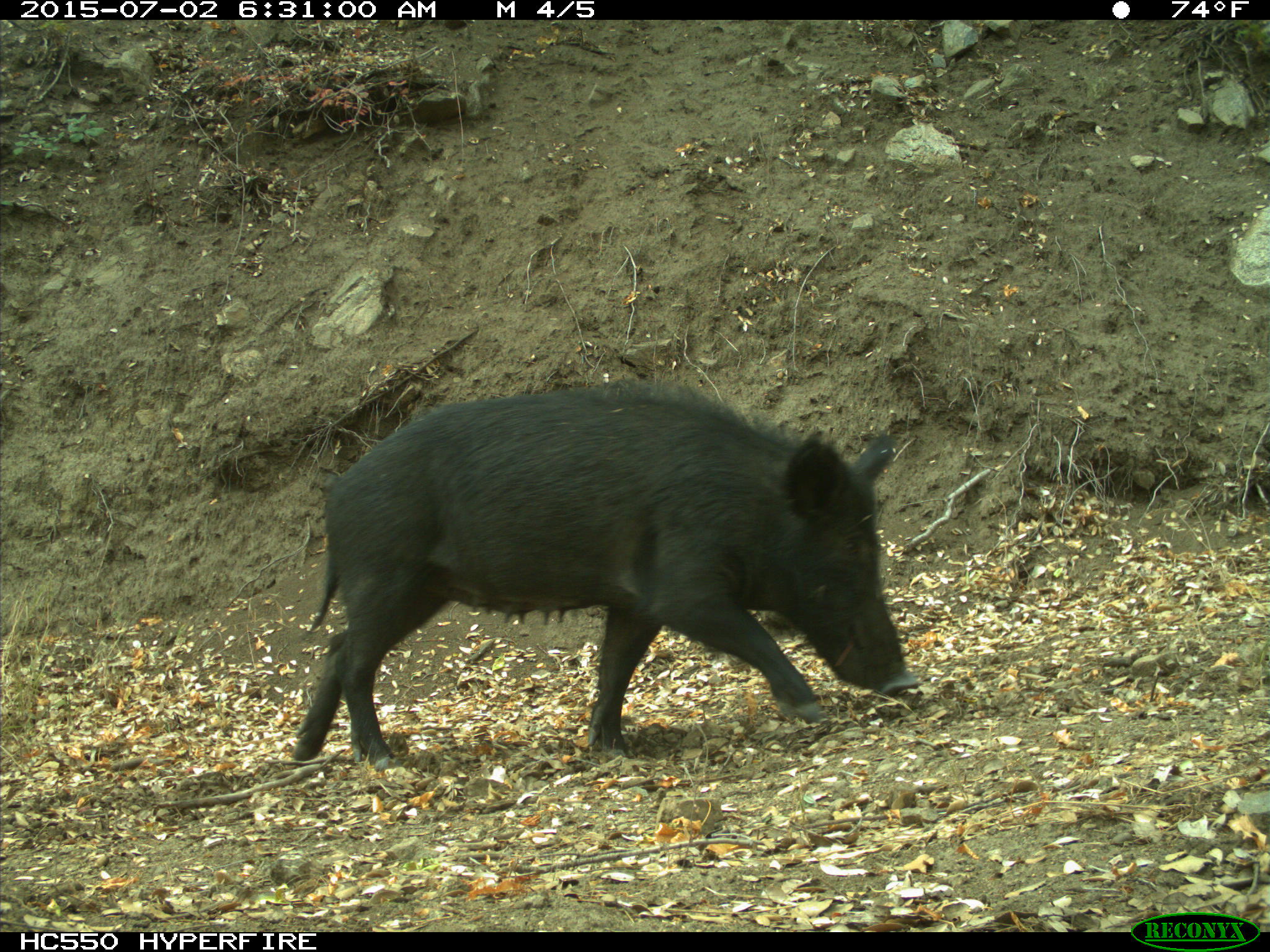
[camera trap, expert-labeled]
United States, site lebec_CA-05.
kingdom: Animalia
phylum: Chordata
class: Mammalia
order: Artiodactyla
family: Suidae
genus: Sus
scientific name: Sus scrofa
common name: wild boar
Sus scrofa (wild boar).